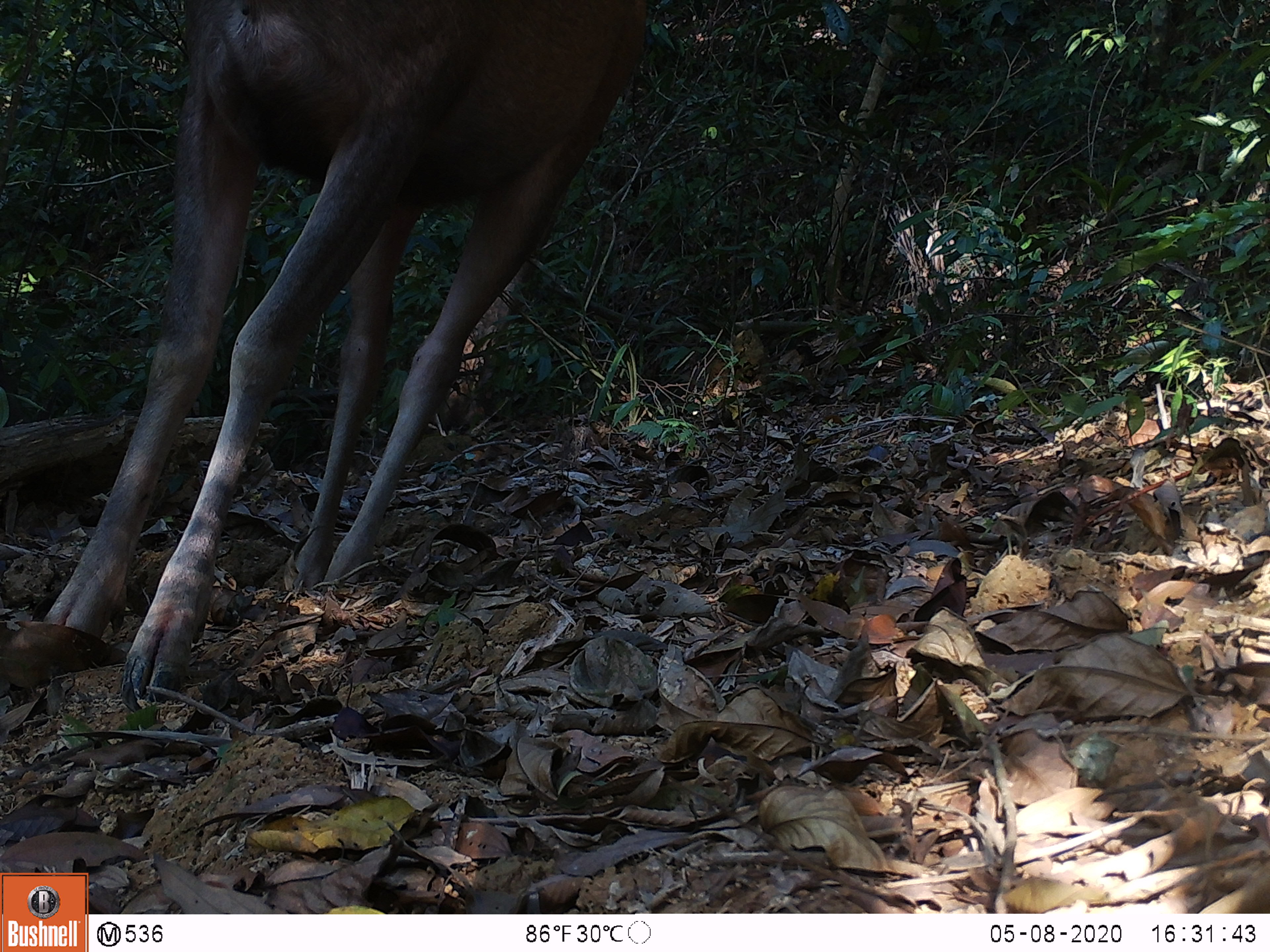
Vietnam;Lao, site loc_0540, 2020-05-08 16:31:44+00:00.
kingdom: Animalia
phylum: Chordata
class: Mammalia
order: Artiodactyla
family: Cervidae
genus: Rusa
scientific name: Rusa unicolor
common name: sambar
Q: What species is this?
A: Sambar (Rusa unicolor).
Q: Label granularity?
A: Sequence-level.